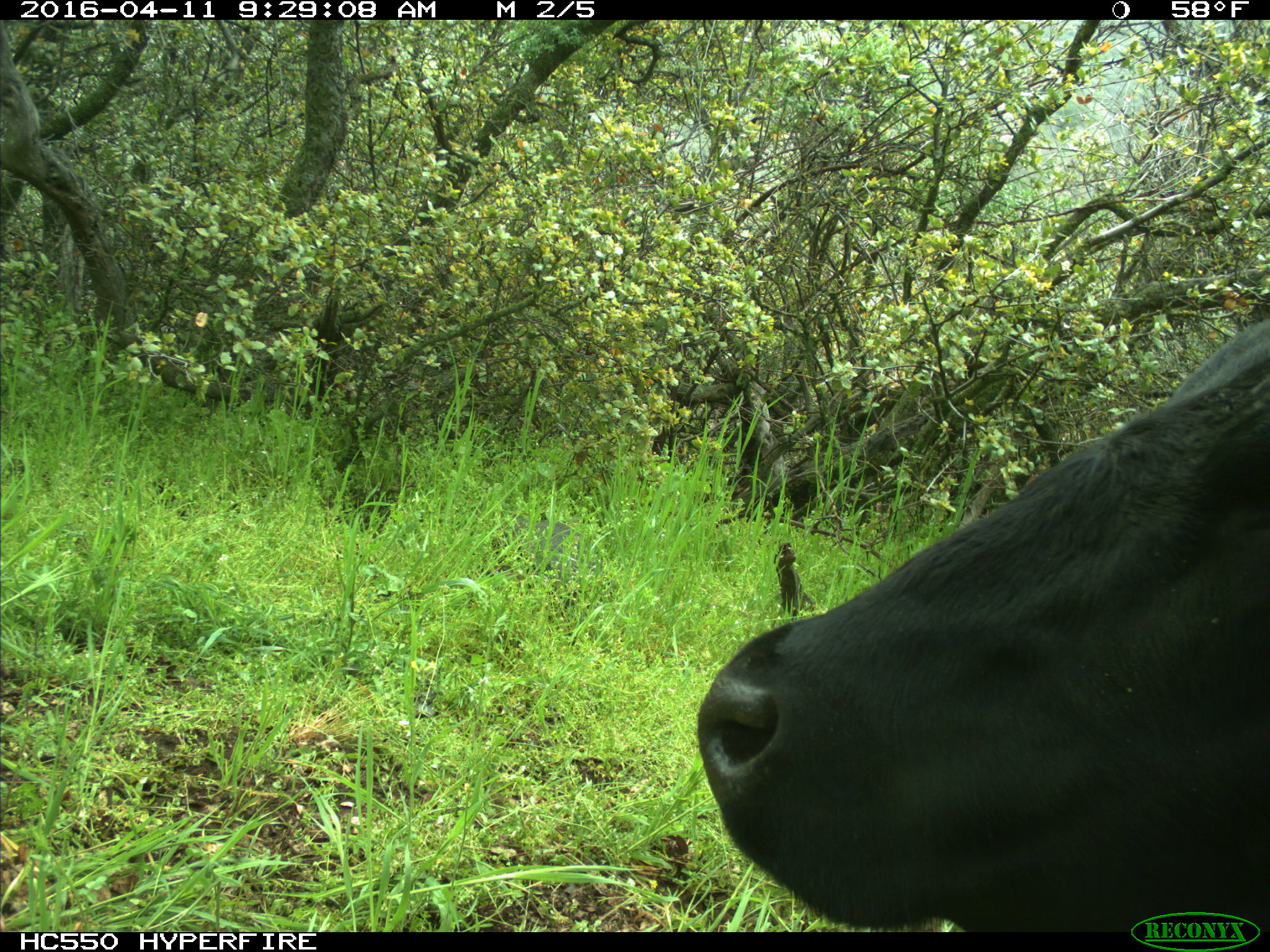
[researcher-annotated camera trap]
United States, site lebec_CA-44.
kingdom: Animalia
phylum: Chordata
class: Mammalia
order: Artiodactyla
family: Bovidae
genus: Bos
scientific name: Bos taurus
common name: domestic cow